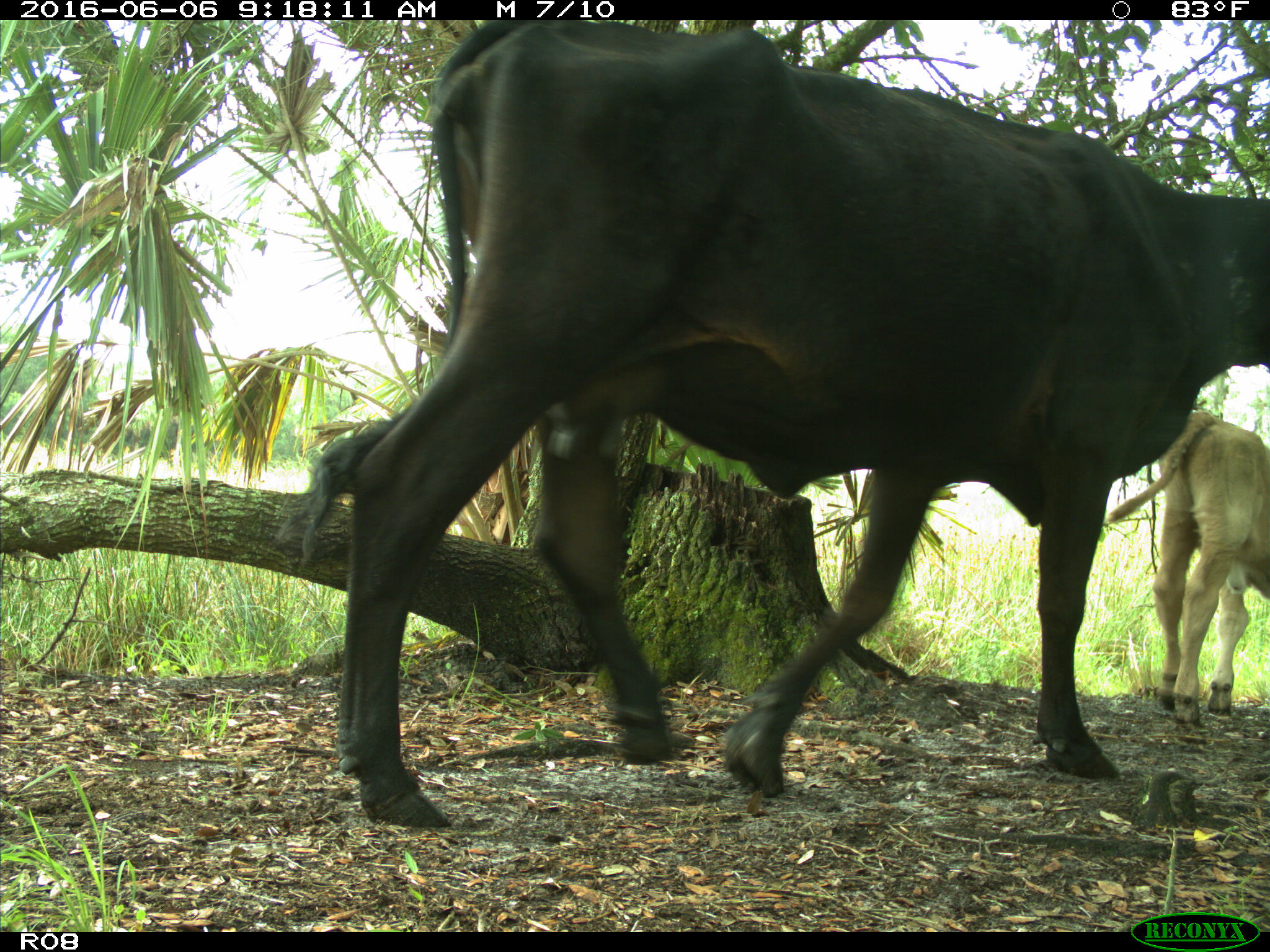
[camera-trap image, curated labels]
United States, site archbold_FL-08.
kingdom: Animalia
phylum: Chordata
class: Mammalia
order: Artiodactyla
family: Bovidae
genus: Bos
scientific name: Bos taurus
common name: domestic cow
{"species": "Bos taurus (domestic cow)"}